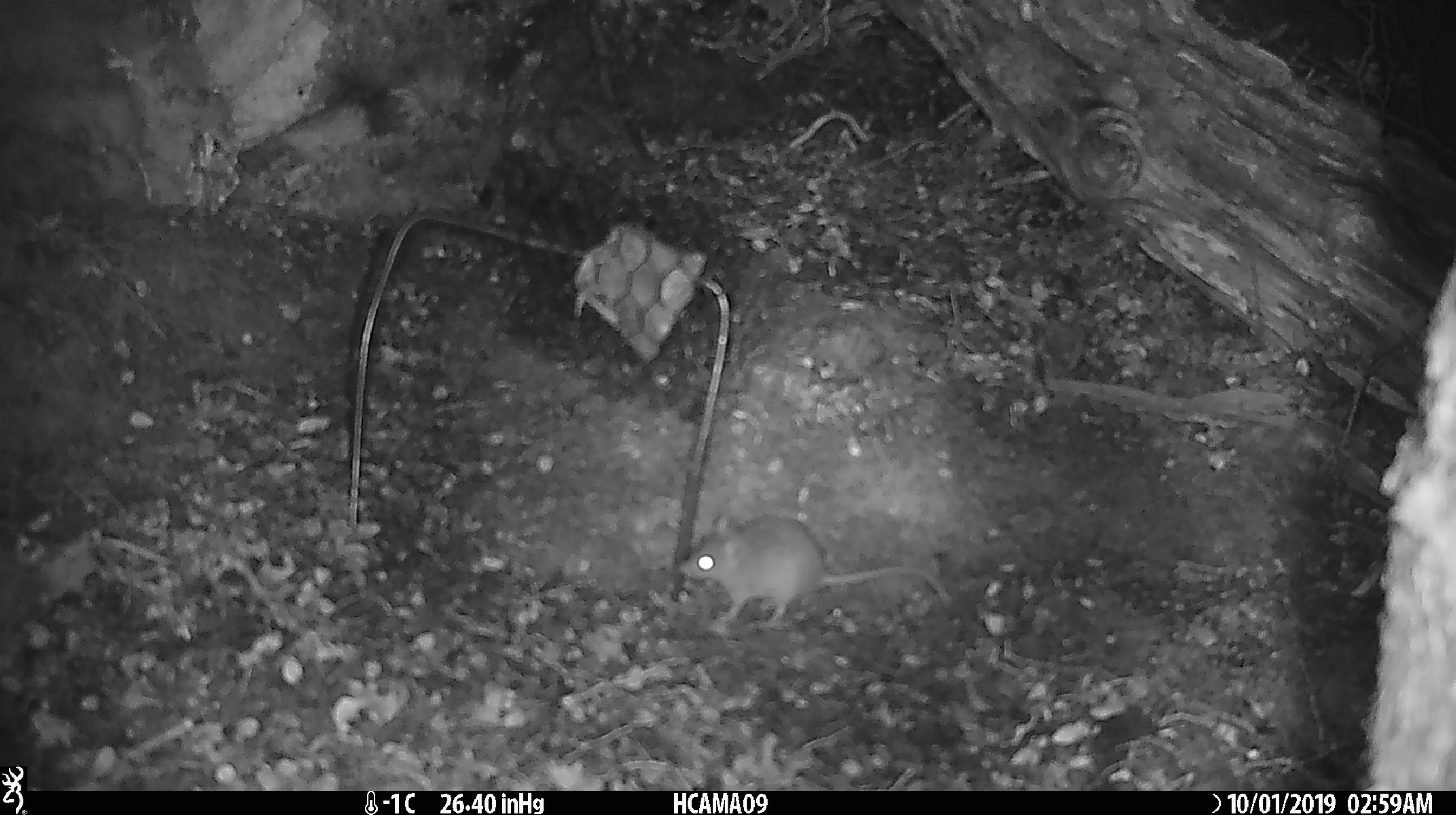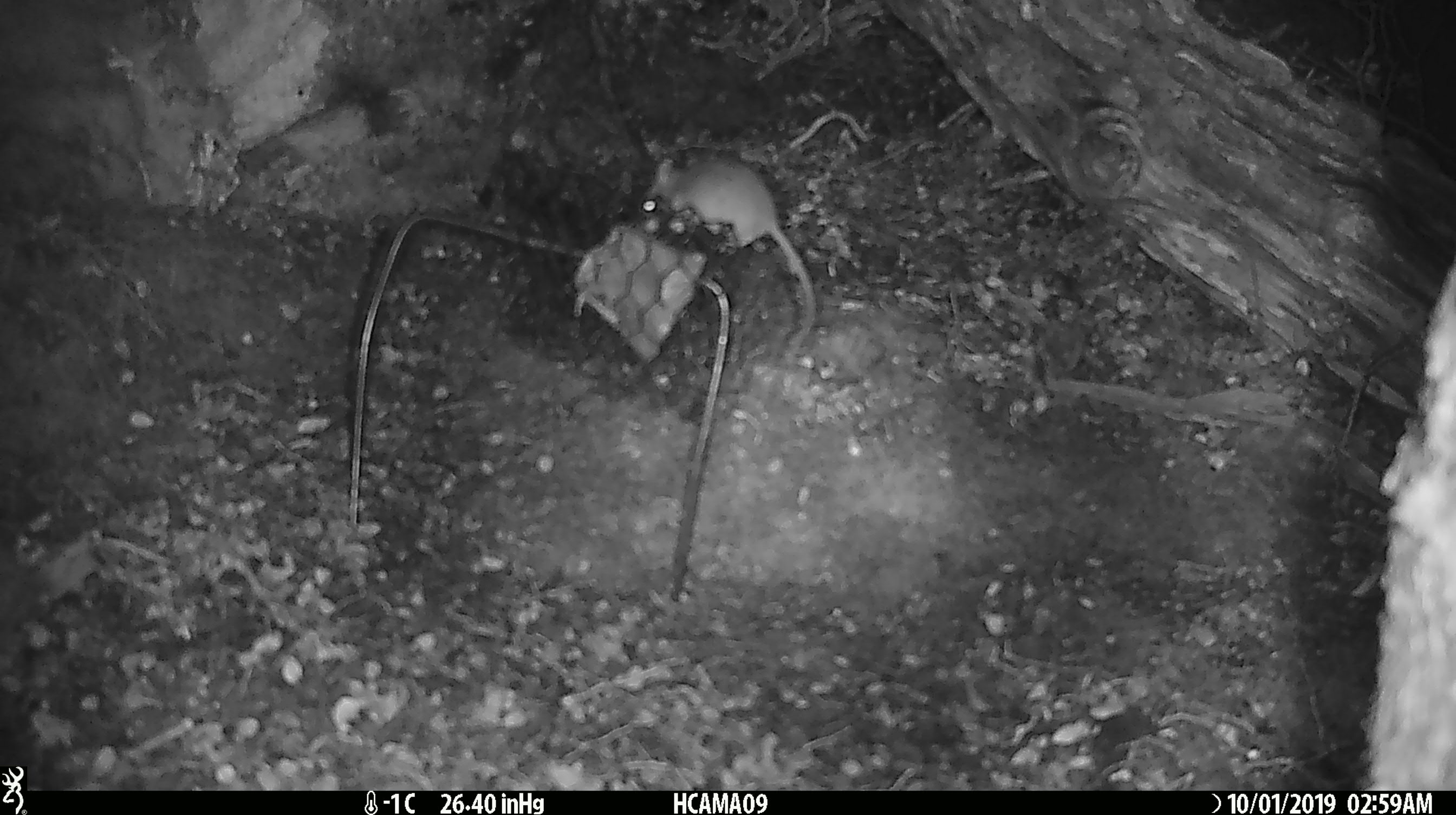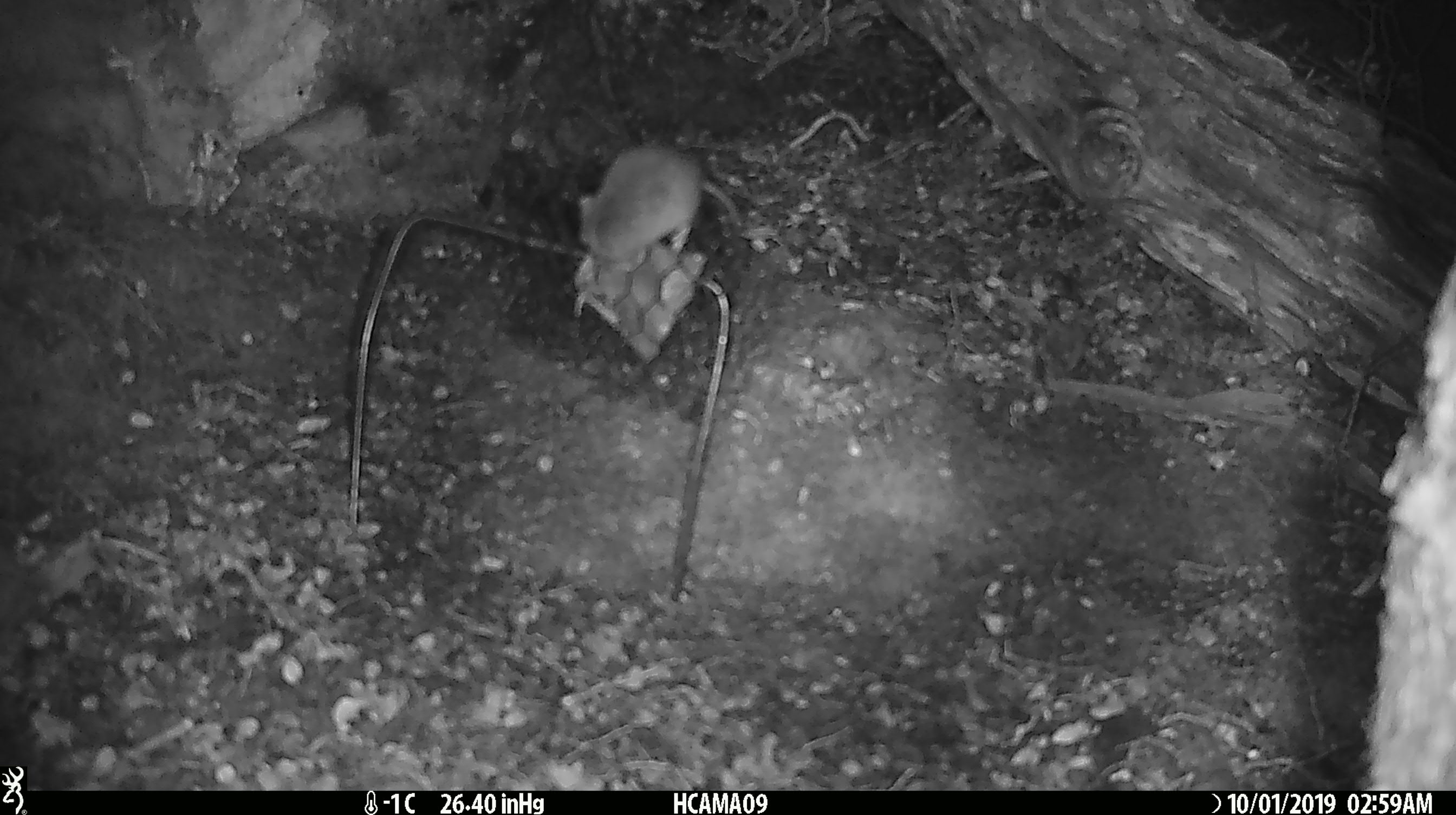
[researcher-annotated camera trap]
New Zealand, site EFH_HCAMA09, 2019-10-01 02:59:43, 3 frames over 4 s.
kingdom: Animalia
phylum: Chordata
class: Mammalia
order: Rodentia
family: Muridae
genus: Mus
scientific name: Mus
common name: mouse